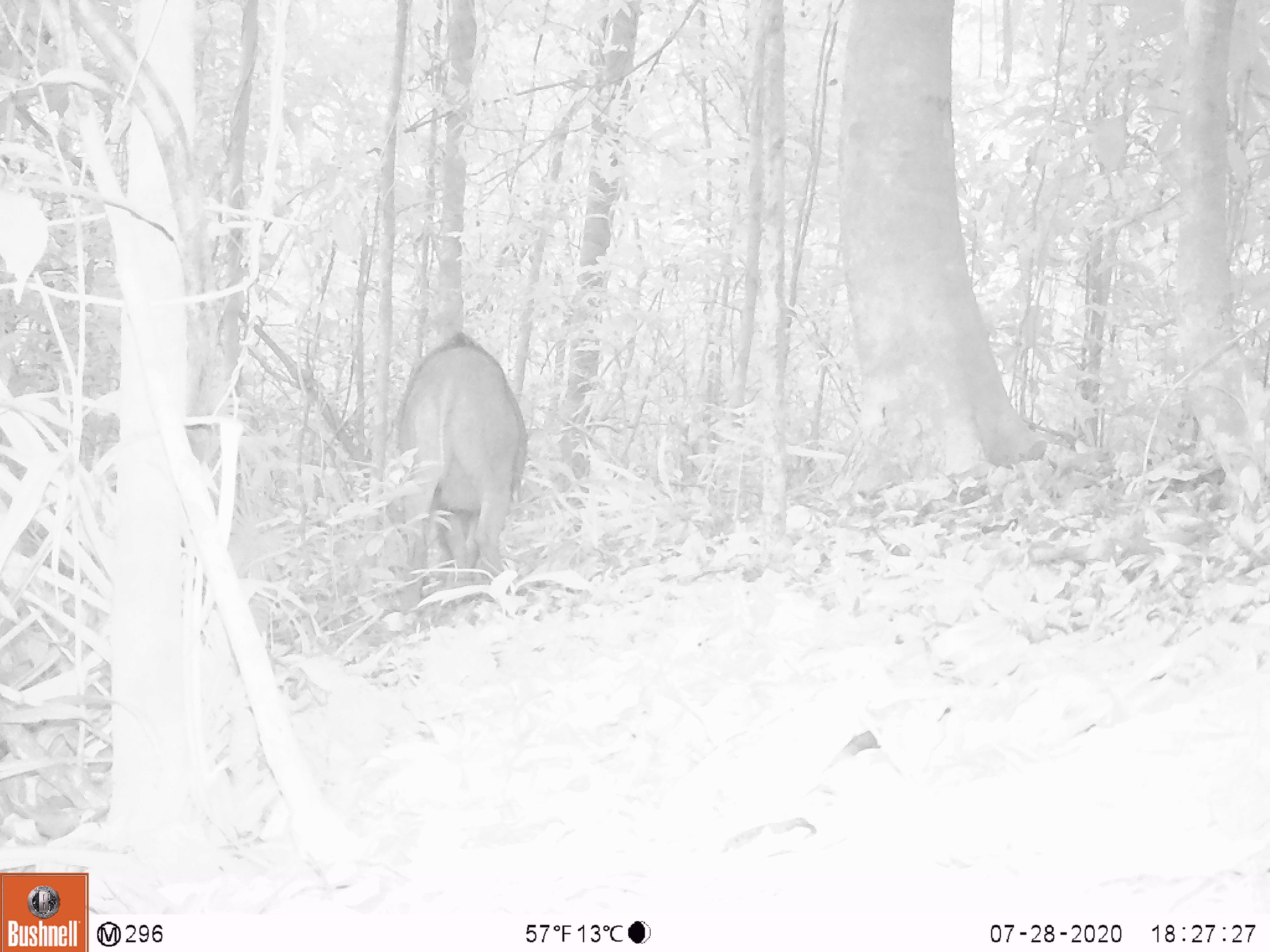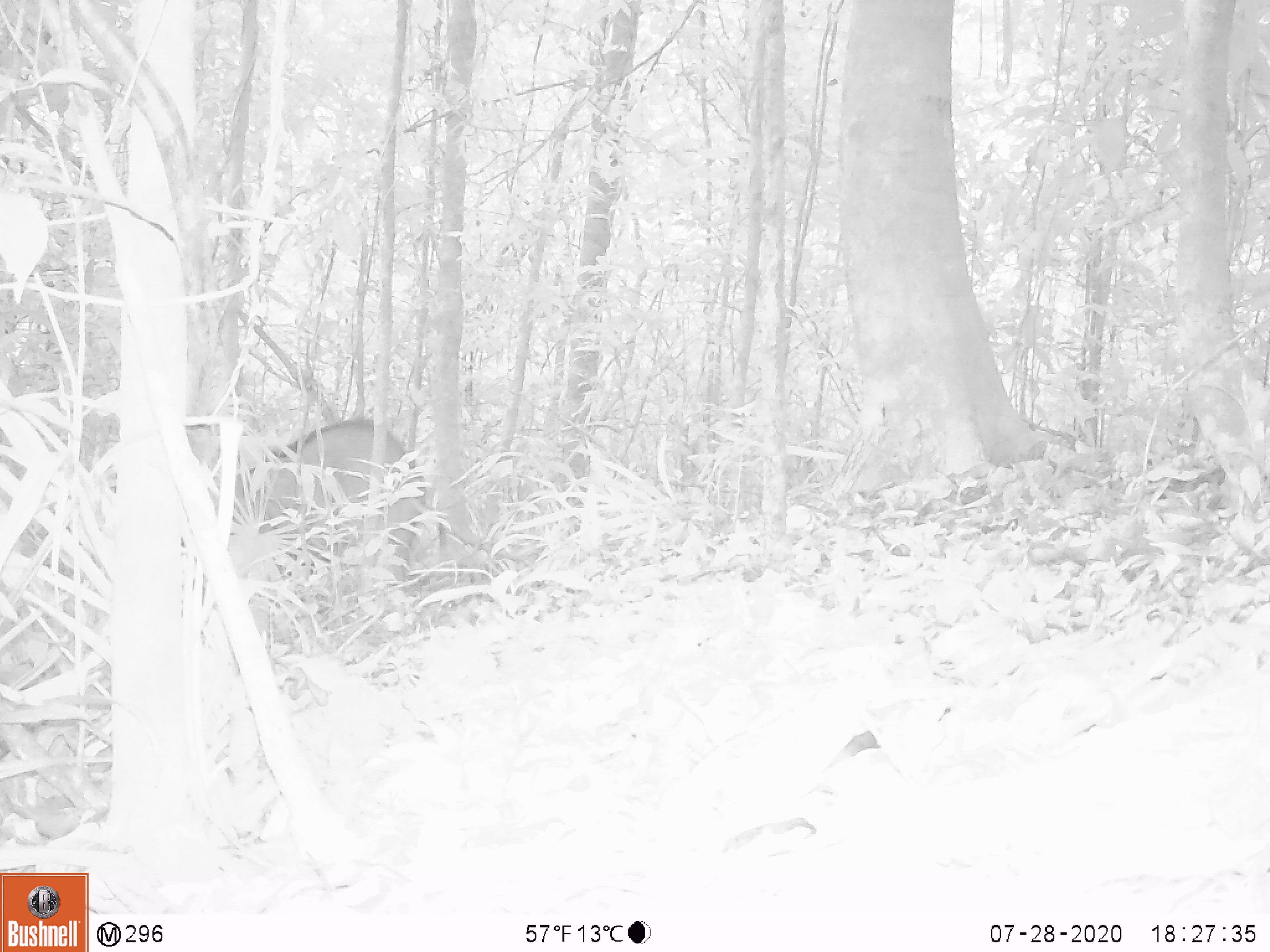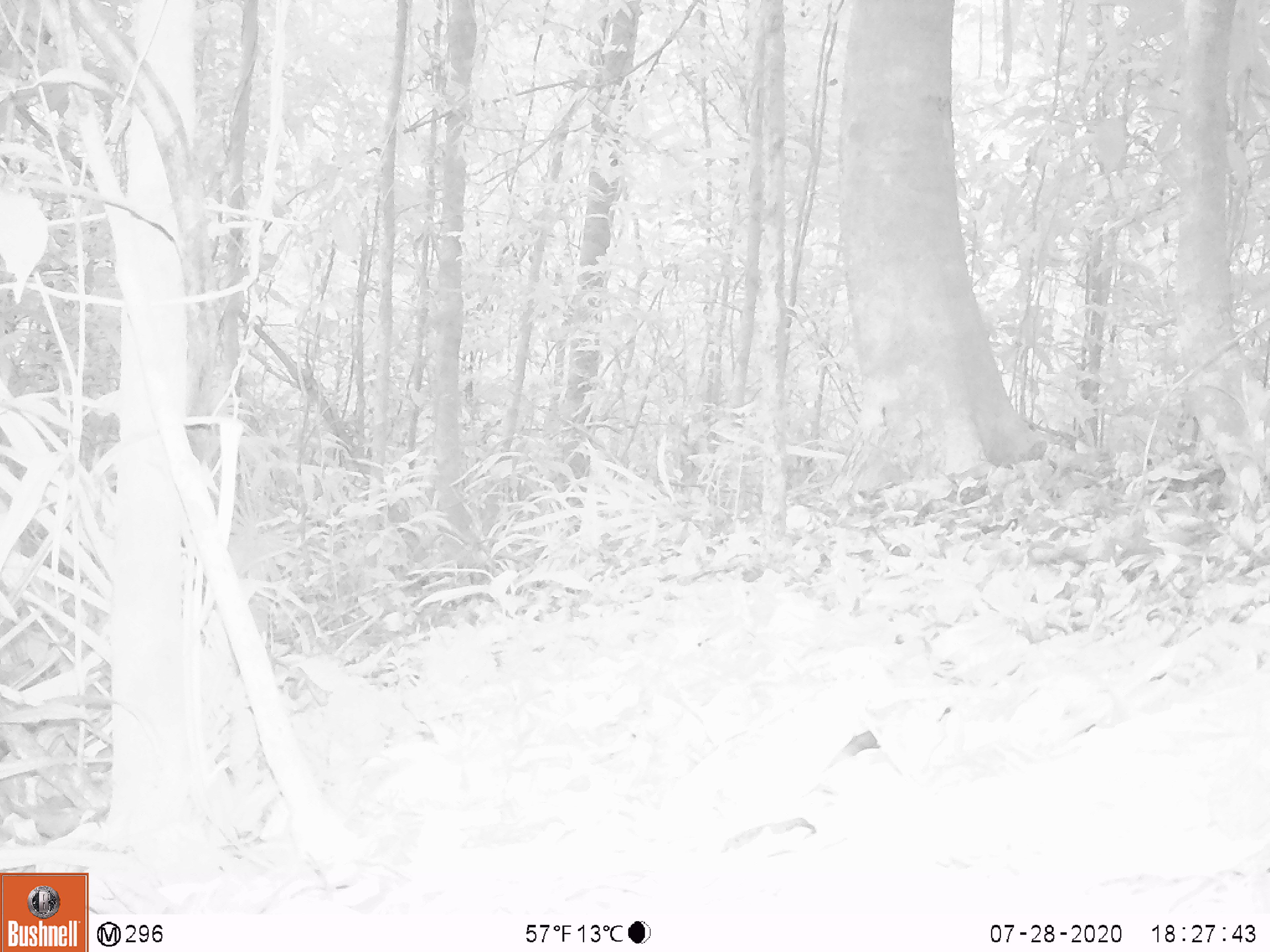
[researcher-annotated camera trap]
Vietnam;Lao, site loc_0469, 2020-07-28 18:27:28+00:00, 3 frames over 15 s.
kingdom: Animalia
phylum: Chordata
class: Mammalia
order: Artiodactyla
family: Suidae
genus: Sus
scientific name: Sus scrofa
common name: eurasian wild pig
Eurasian wild pig (Sus scrofa). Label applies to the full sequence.